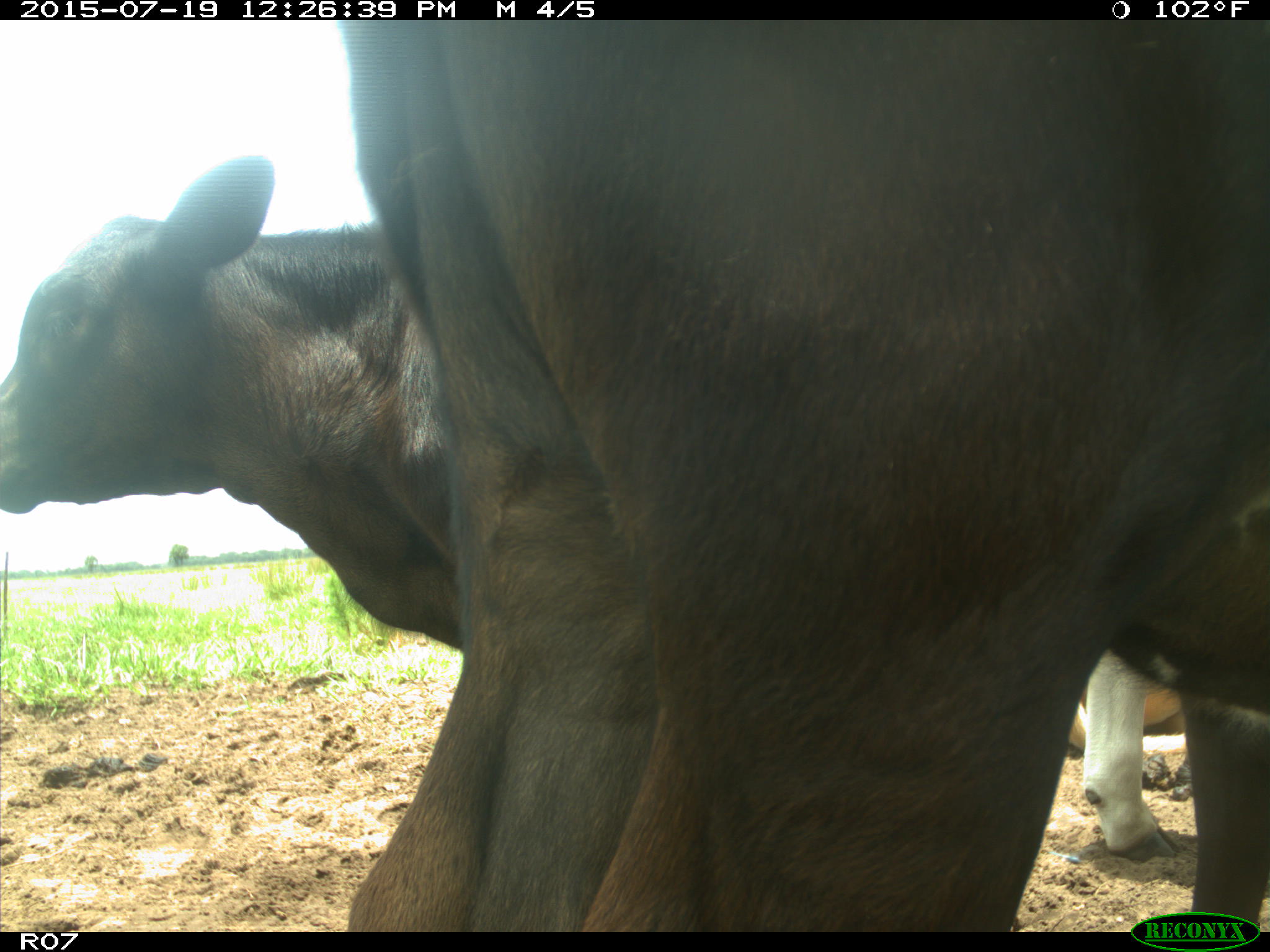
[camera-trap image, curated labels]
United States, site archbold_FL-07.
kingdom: Animalia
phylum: Chordata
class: Mammalia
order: Artiodactyla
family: Bovidae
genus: Bos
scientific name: Bos taurus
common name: domestic cow